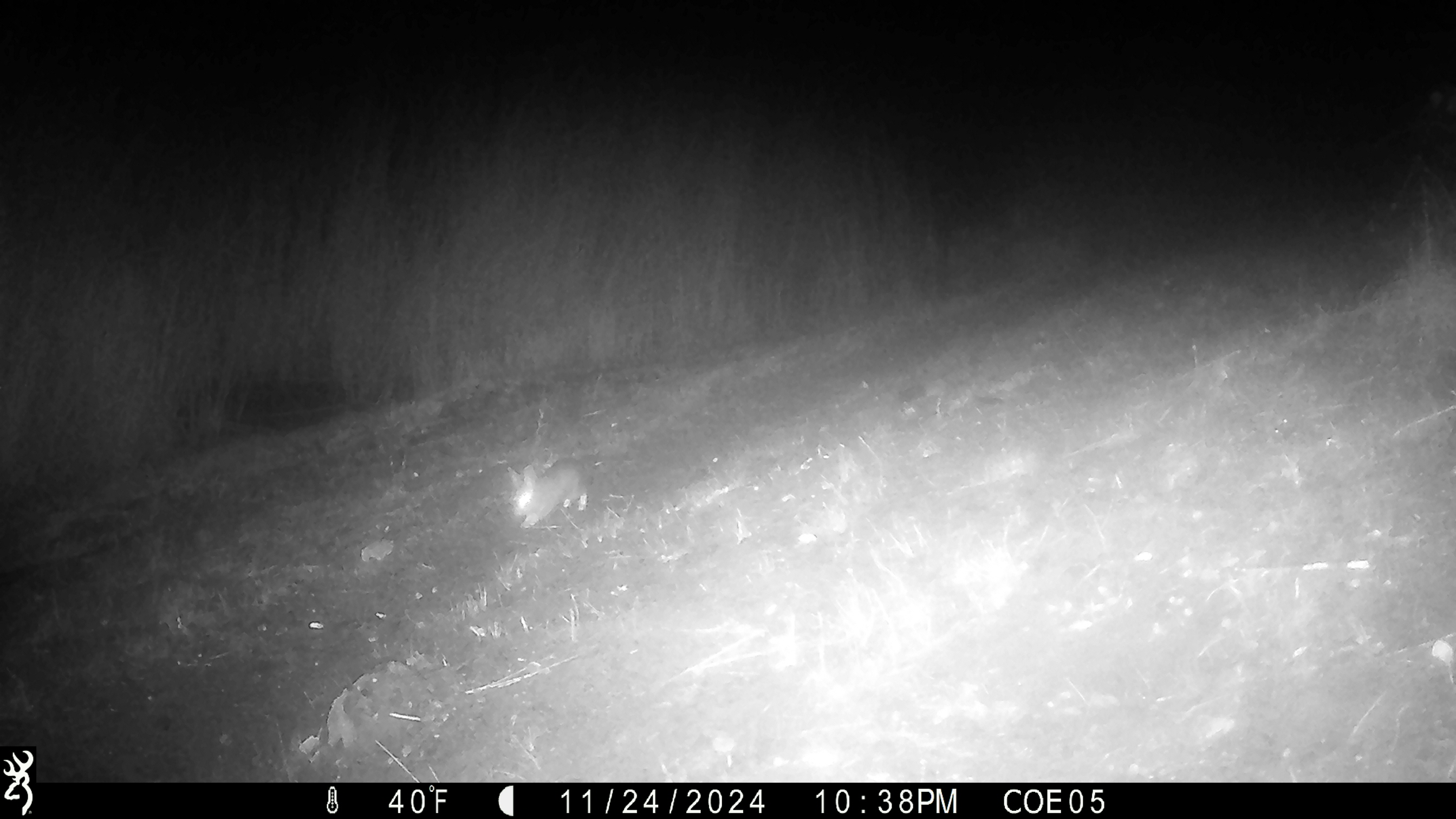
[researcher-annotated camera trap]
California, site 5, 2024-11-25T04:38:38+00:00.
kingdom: Animalia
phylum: Chordata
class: Mammalia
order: Lagomorpha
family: Leporidae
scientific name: Leporidae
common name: rabbit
Rabbit (Leporidae).